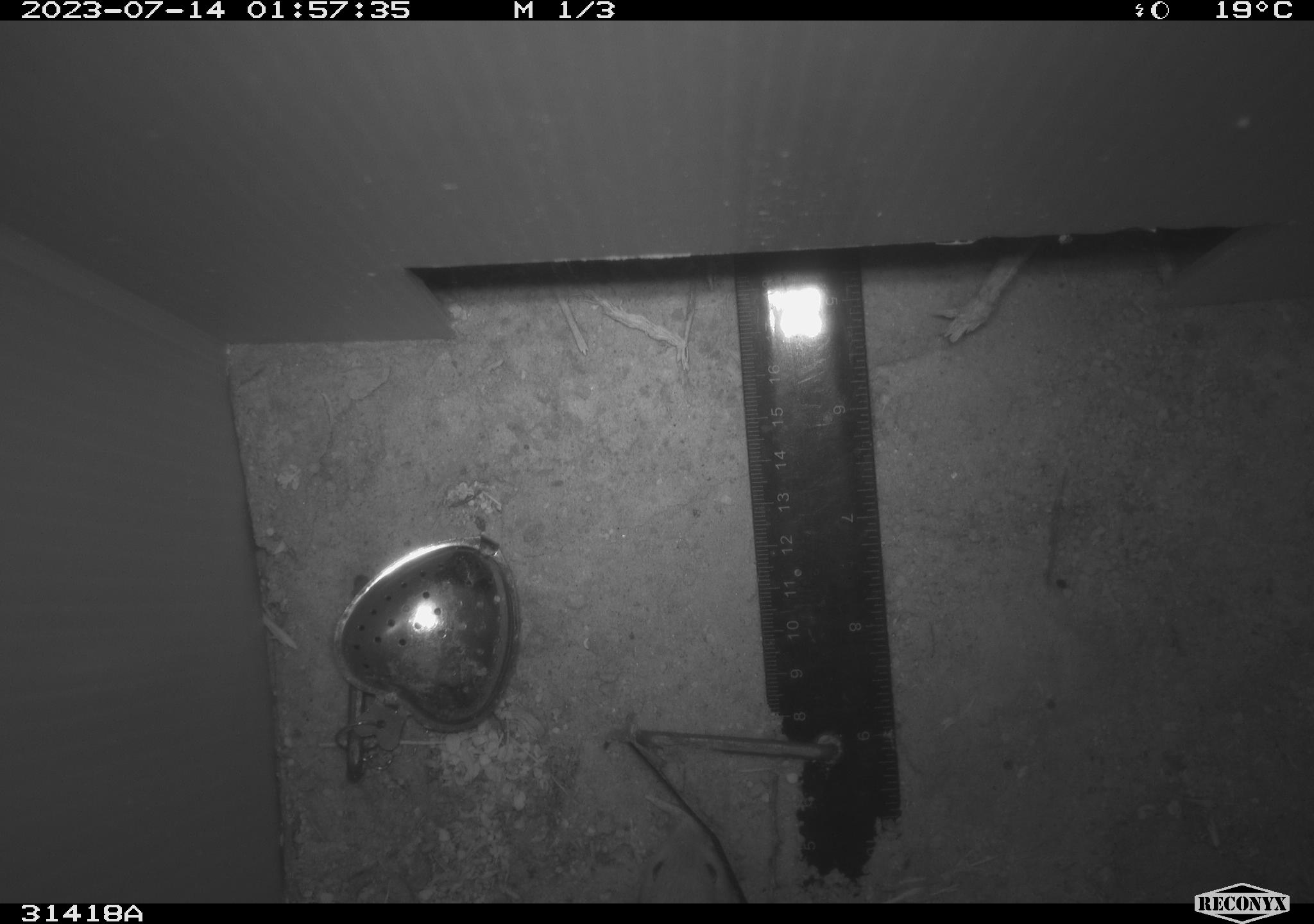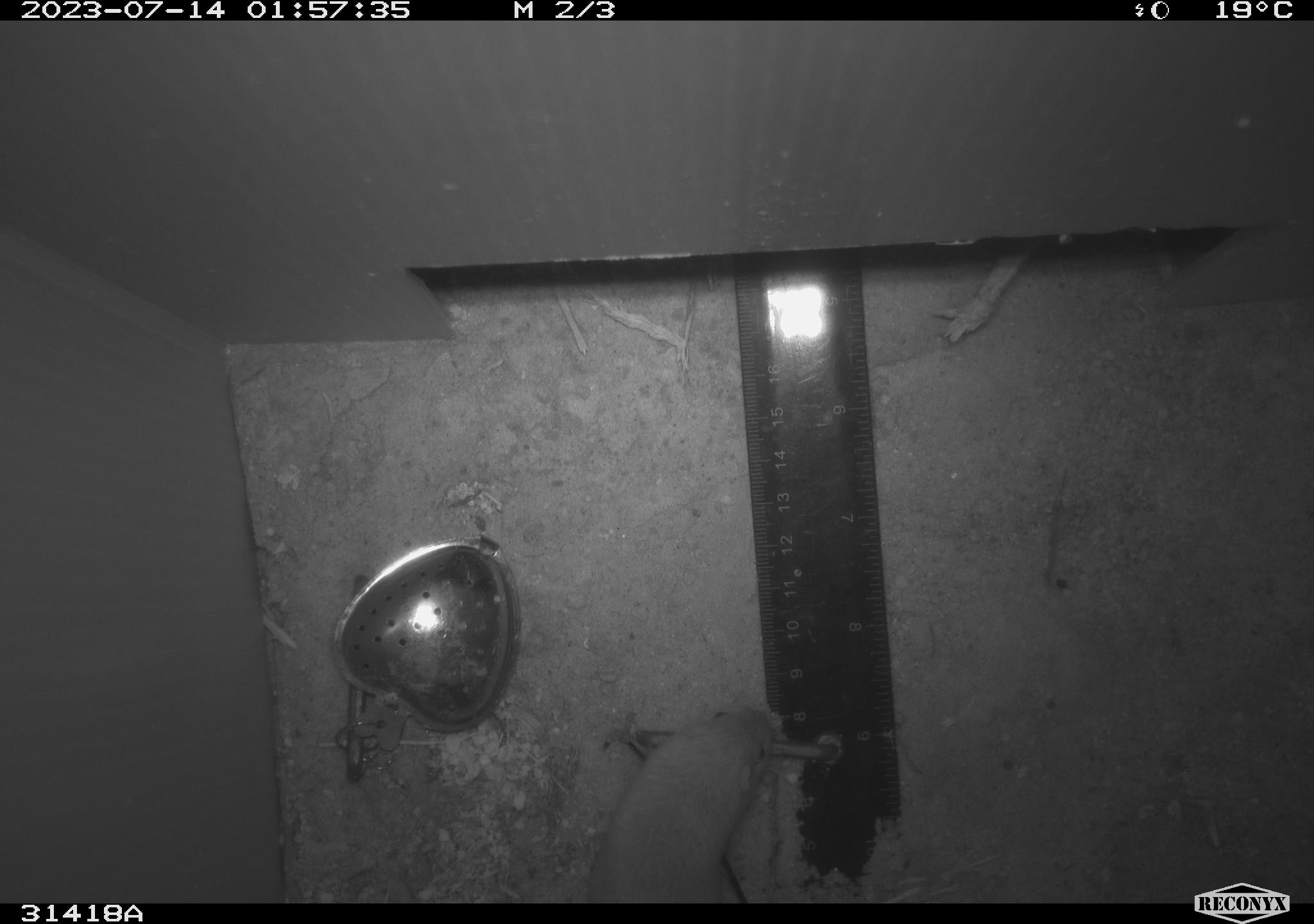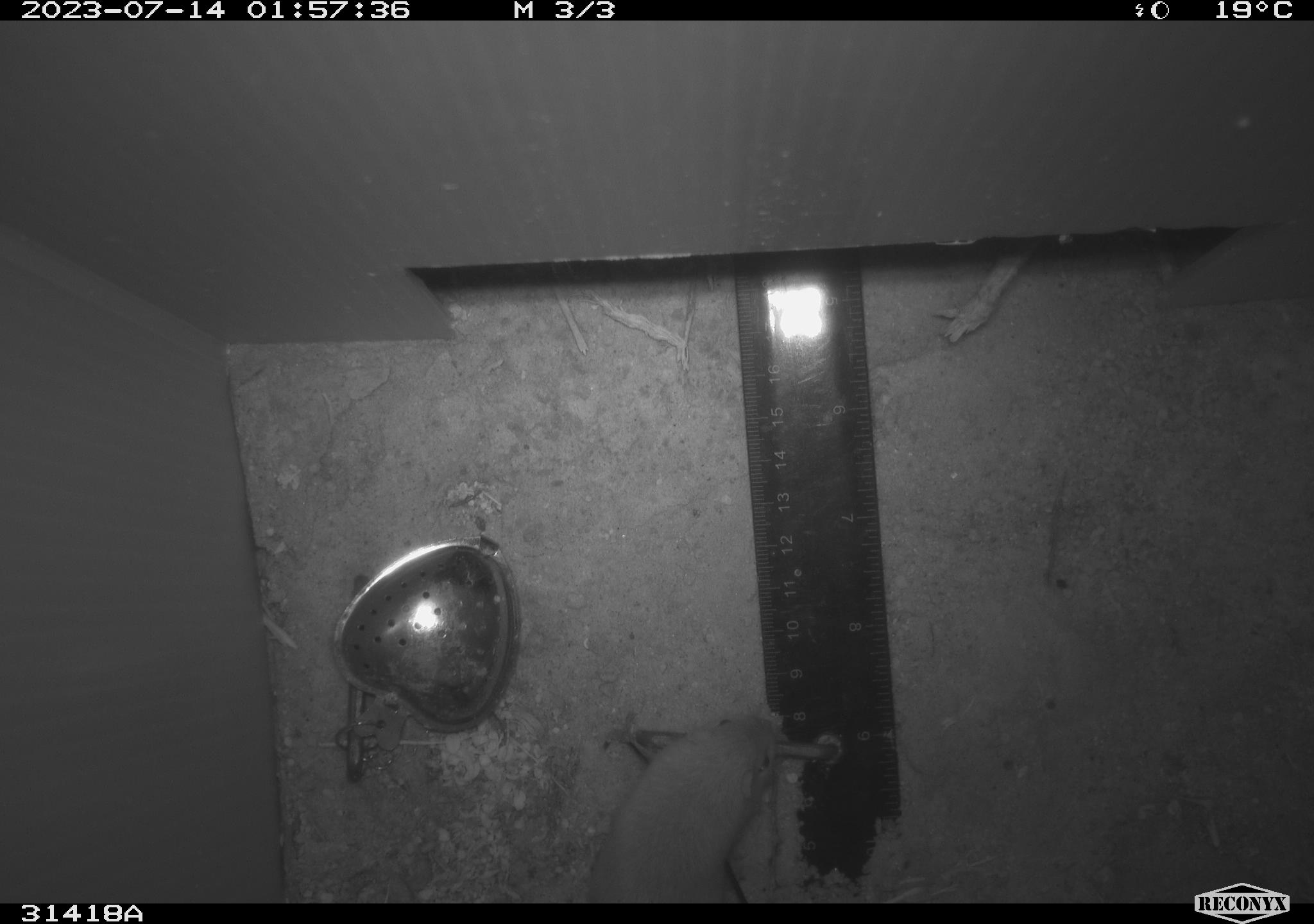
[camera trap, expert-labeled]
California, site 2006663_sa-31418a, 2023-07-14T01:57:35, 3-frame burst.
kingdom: Animalia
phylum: Chordata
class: Mammalia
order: Rodentia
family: Heteromyidae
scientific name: Heteromyidae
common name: kangaroo rats and pocket mice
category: heteromyidae family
Heteromyidae family (kangaroo rats and pocket mice) (Heteromyidae).